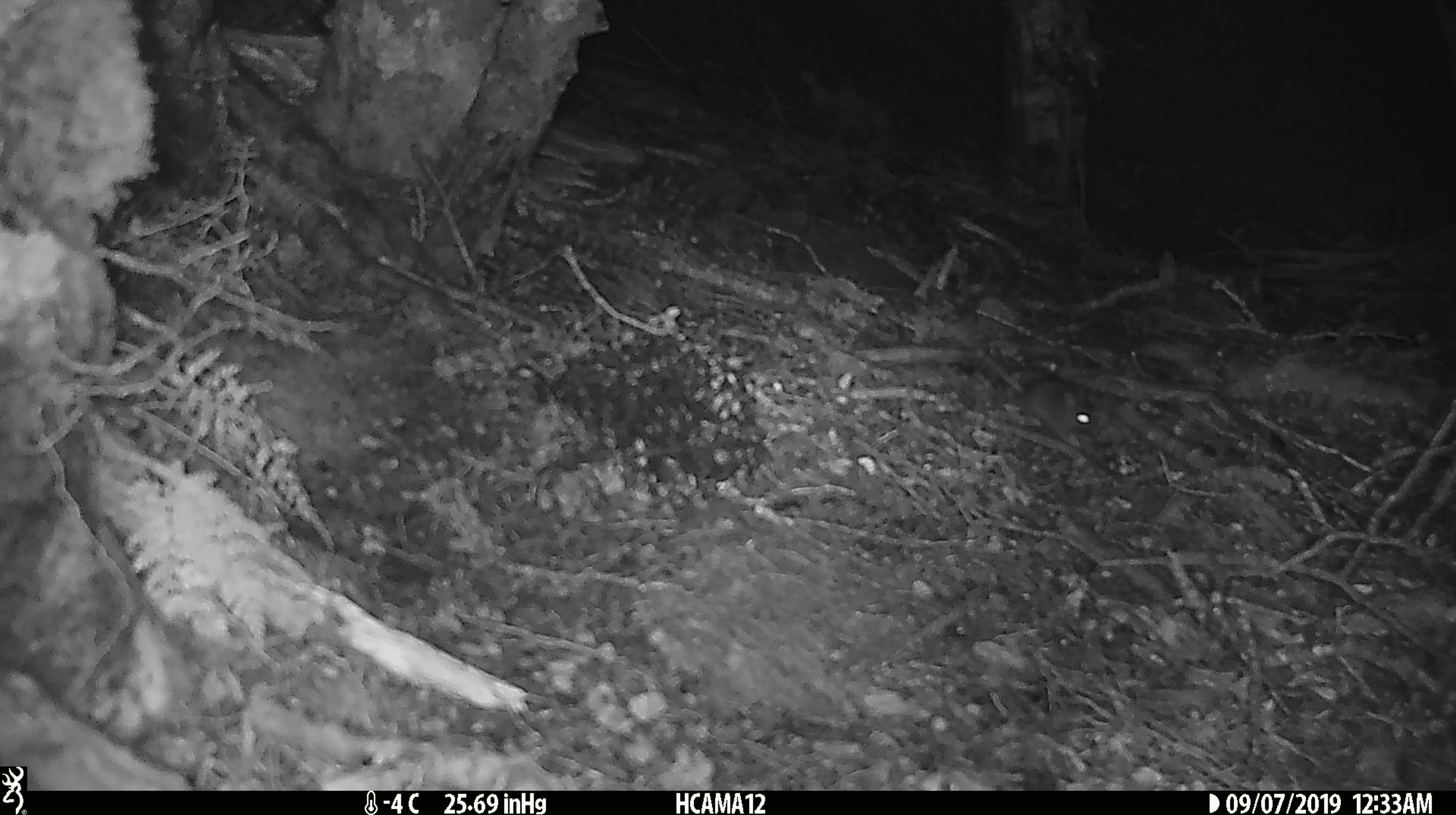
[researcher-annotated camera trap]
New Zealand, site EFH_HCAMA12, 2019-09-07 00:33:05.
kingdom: Animalia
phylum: Chordata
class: Mammalia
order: Rodentia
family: Muridae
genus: Mus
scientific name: Mus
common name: mouse